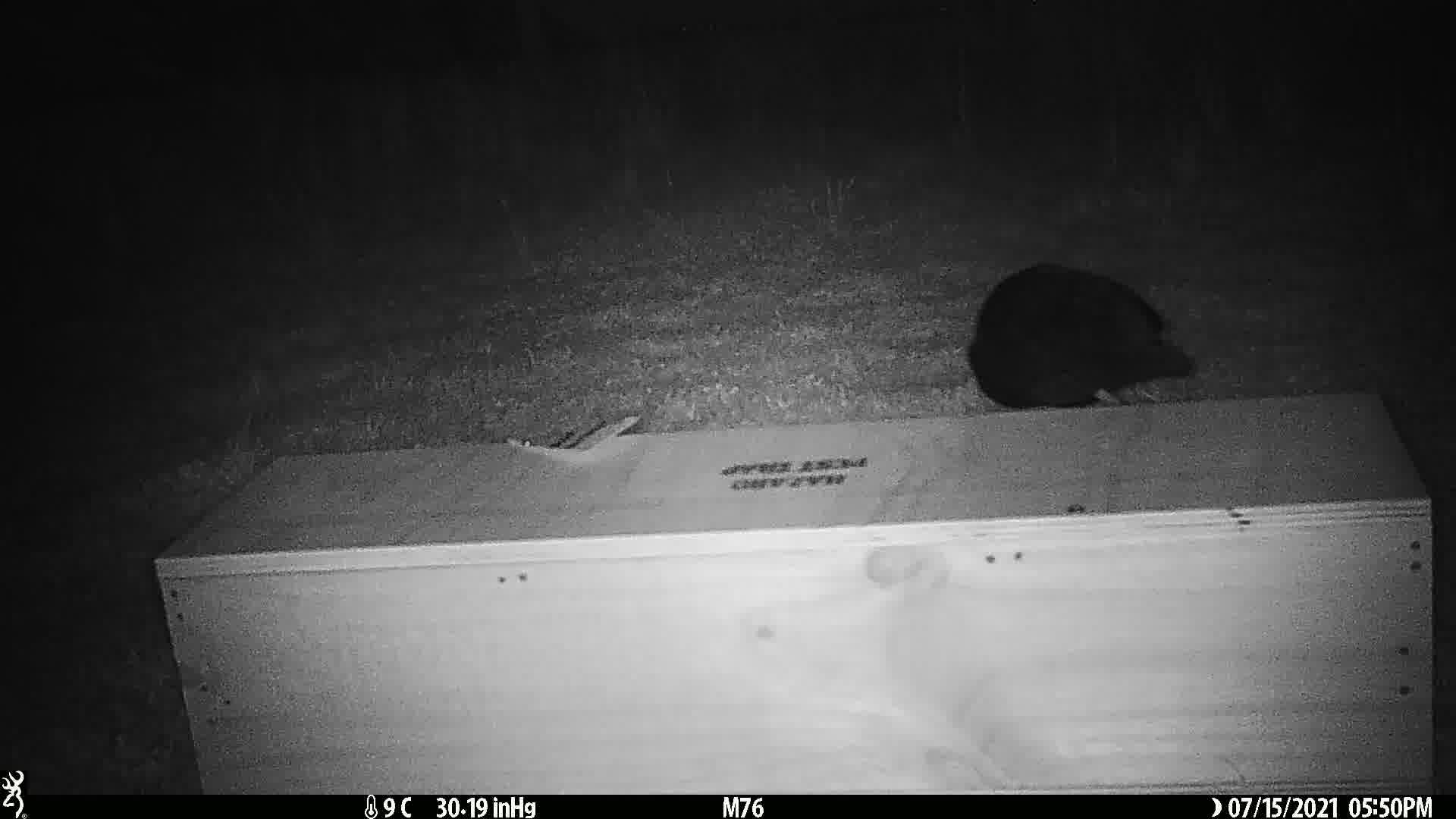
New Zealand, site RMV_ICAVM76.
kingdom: Animalia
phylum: Chordata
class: Aves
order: Gruiformes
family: Rallidae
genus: Porphyrio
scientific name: Porphyrio melanotus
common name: australasian swamphen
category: pukeko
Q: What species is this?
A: Pukeko (australasian swamphen) (Porphyrio melanotus).